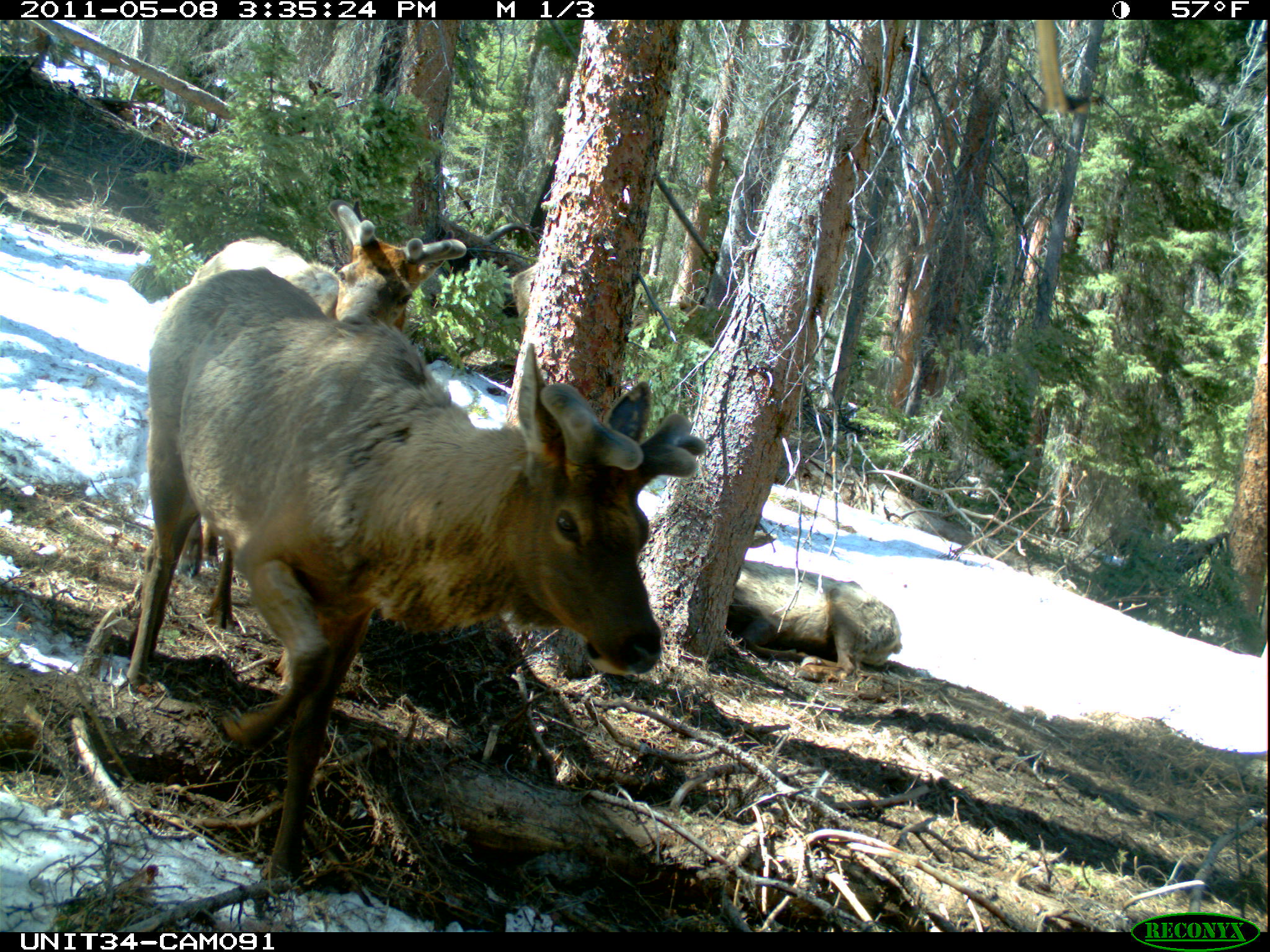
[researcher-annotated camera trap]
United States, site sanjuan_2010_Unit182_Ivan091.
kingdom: Animalia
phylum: Chordata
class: Mammalia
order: Artiodactyla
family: Cervidae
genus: Cervus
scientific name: Cervus elaphus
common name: red deer